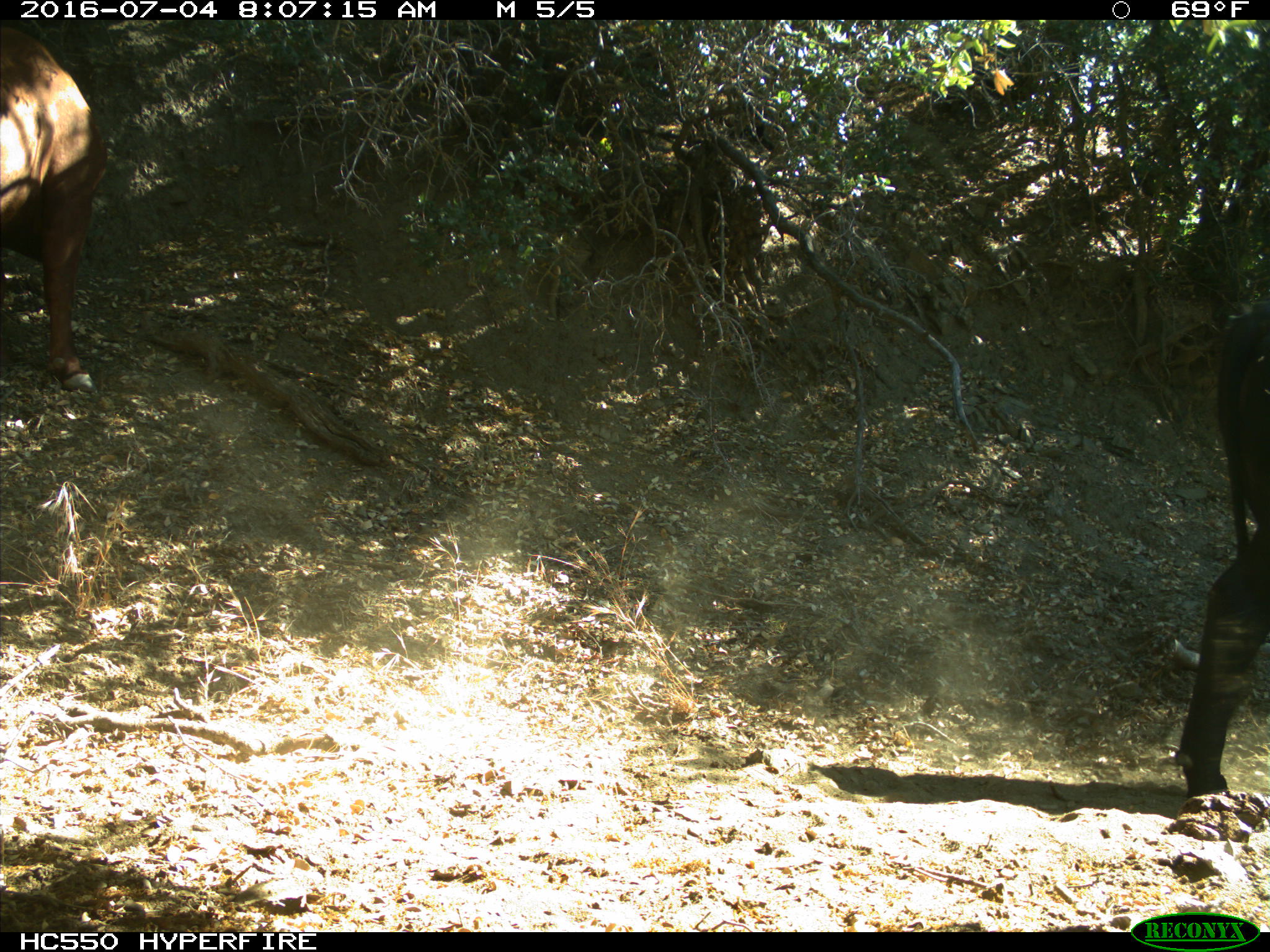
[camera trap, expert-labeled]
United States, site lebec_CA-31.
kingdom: Animalia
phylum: Chordata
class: Mammalia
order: Artiodactyla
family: Bovidae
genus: Bos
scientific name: Bos taurus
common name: domestic cow